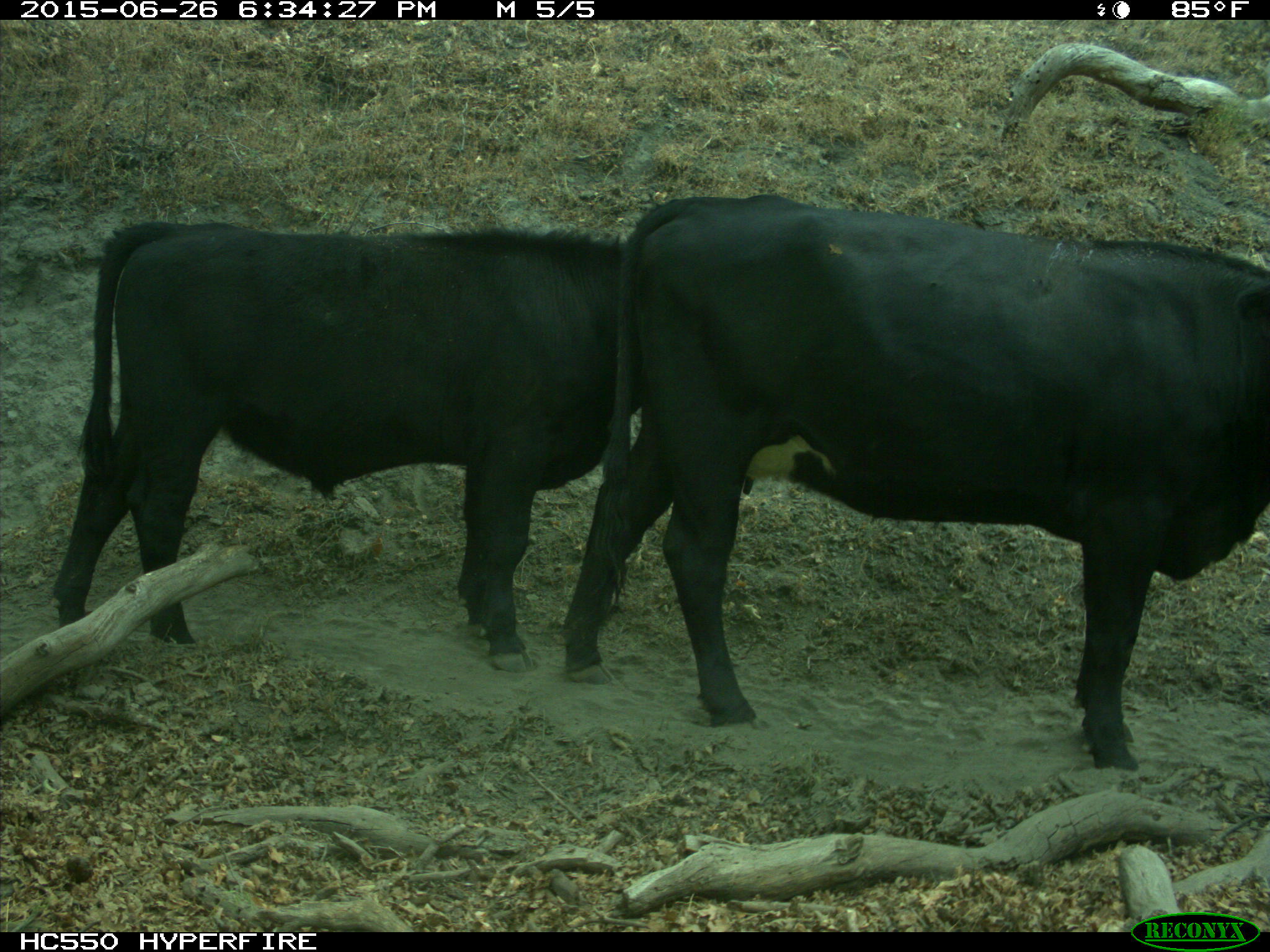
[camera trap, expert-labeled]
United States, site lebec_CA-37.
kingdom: Animalia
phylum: Chordata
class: Mammalia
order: Artiodactyla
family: Bovidae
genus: Bos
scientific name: Bos taurus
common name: domestic cow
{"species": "Bos taurus (domestic cow)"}